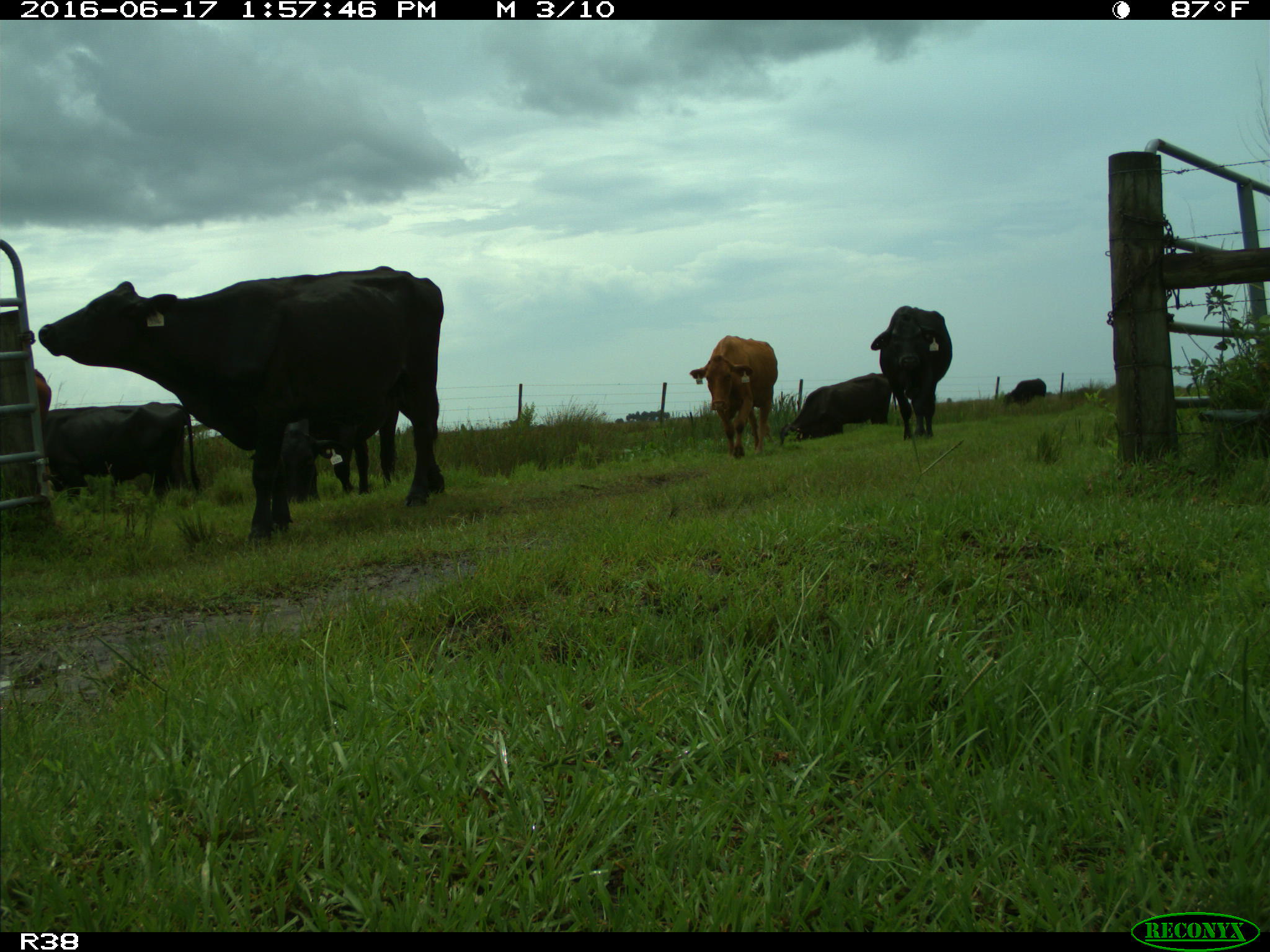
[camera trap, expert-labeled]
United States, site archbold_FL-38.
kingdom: Animalia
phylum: Chordata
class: Mammalia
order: Artiodactyla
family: Bovidae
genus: Bos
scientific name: Bos taurus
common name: domestic cow